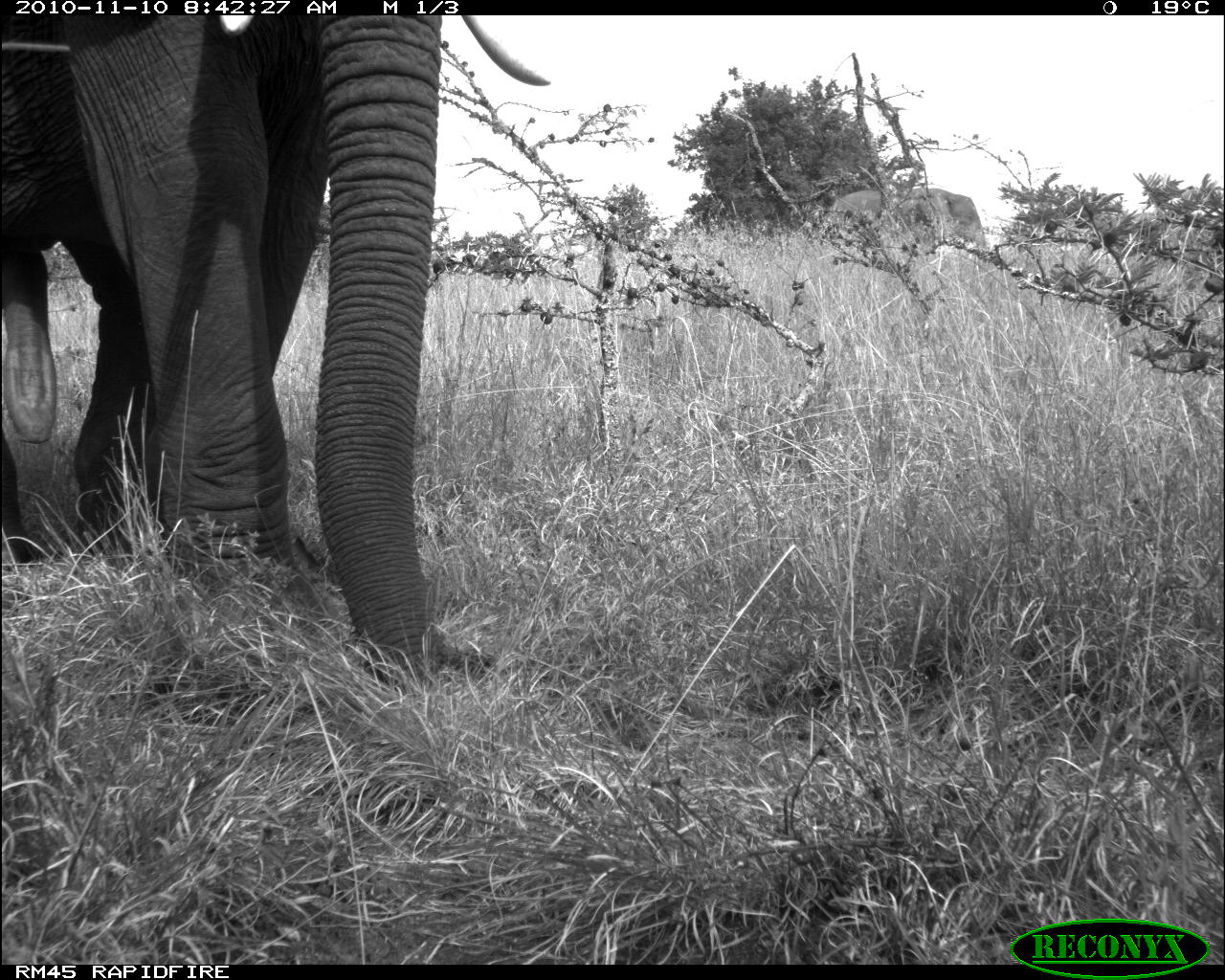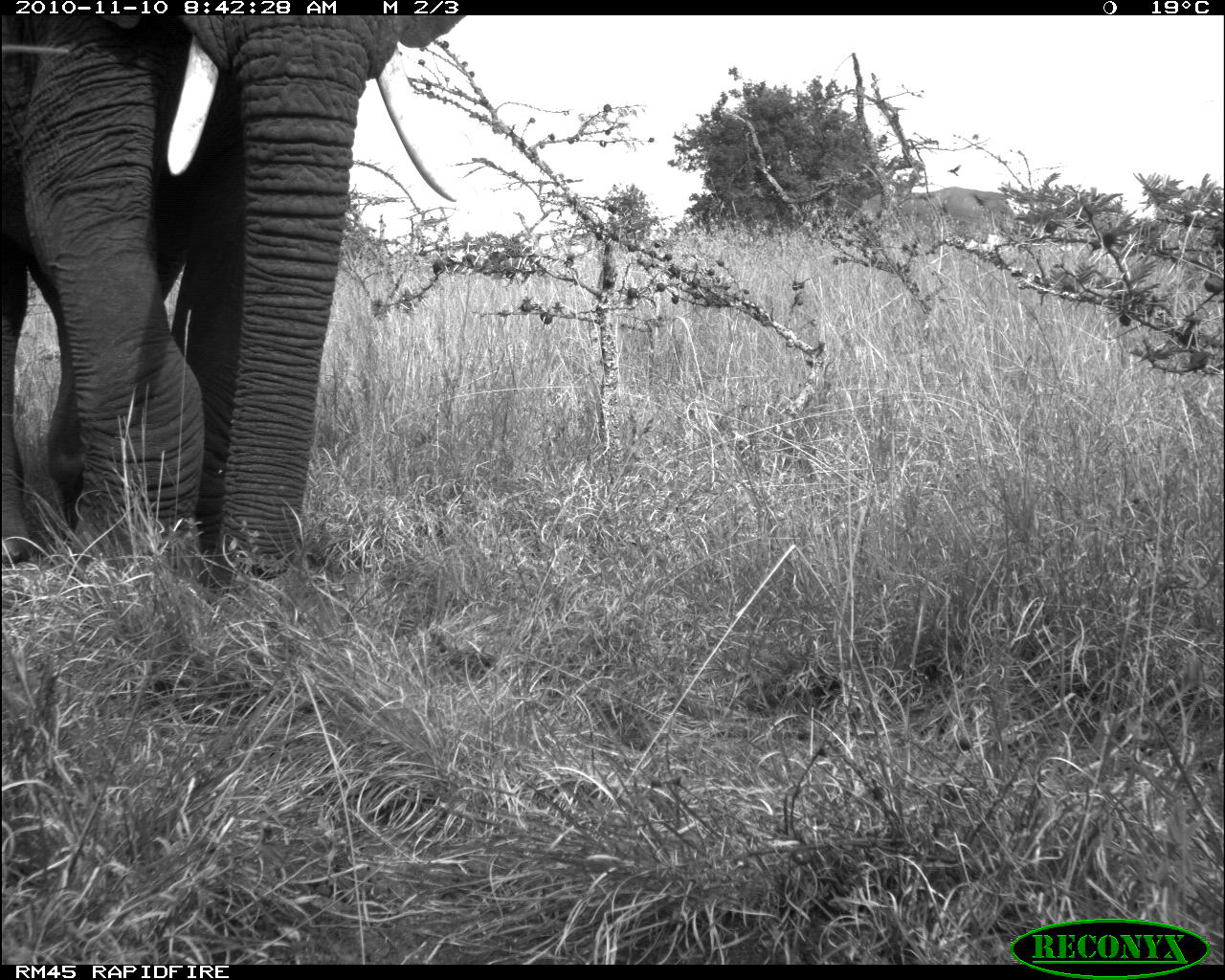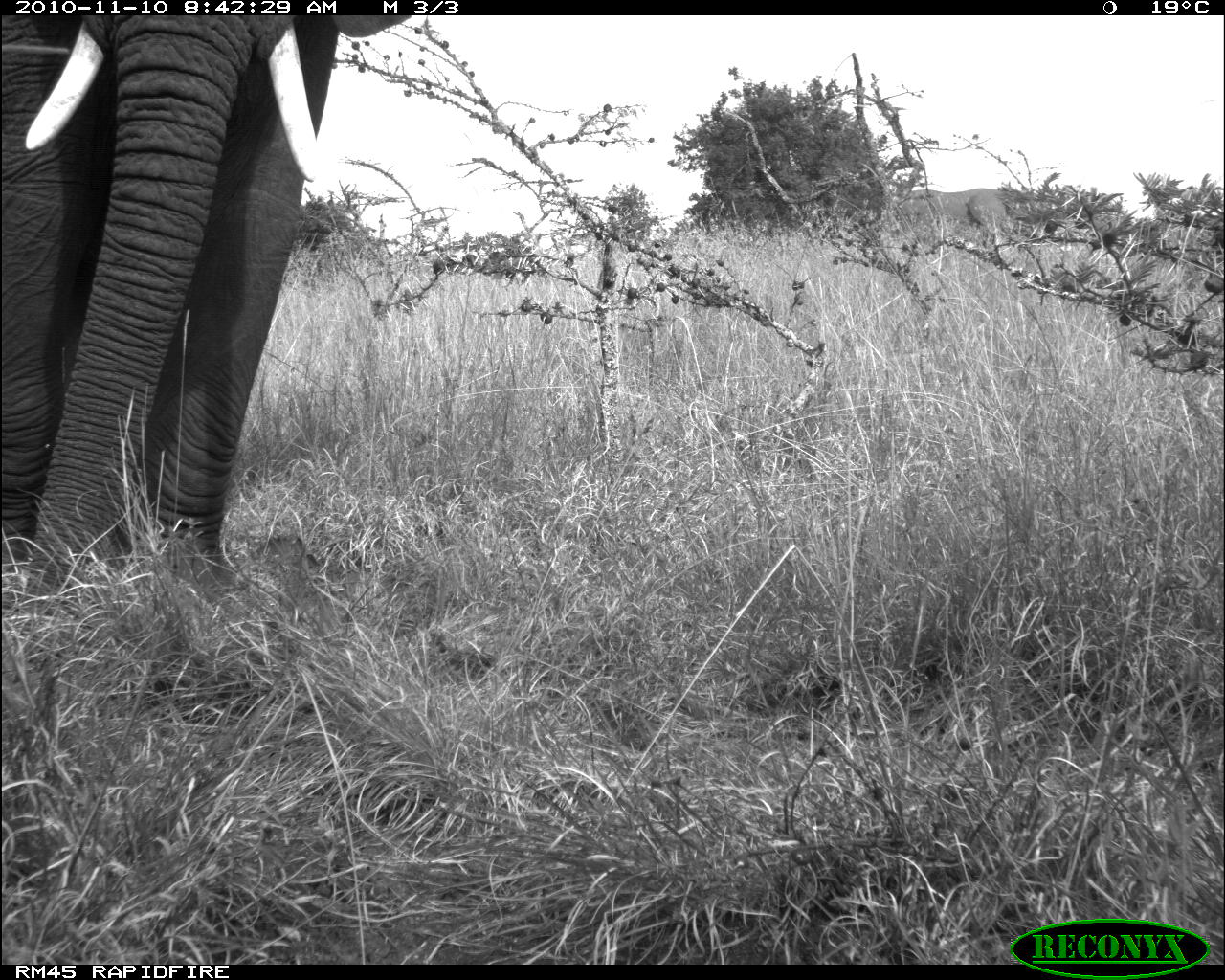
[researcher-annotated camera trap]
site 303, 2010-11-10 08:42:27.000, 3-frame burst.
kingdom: Animalia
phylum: Chordata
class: Mammalia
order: Proboscidea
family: Elephantidae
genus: Loxodonta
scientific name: Loxodonta africana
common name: african bush elephant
Loxodonta africana (african bush elephant), count 2.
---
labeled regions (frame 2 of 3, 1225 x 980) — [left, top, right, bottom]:
loxodonta africana: [0, 15, 456, 584]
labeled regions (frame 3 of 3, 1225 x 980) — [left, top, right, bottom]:
loxodonta africana: [3, 12, 413, 605]; [900, 188, 1007, 228]